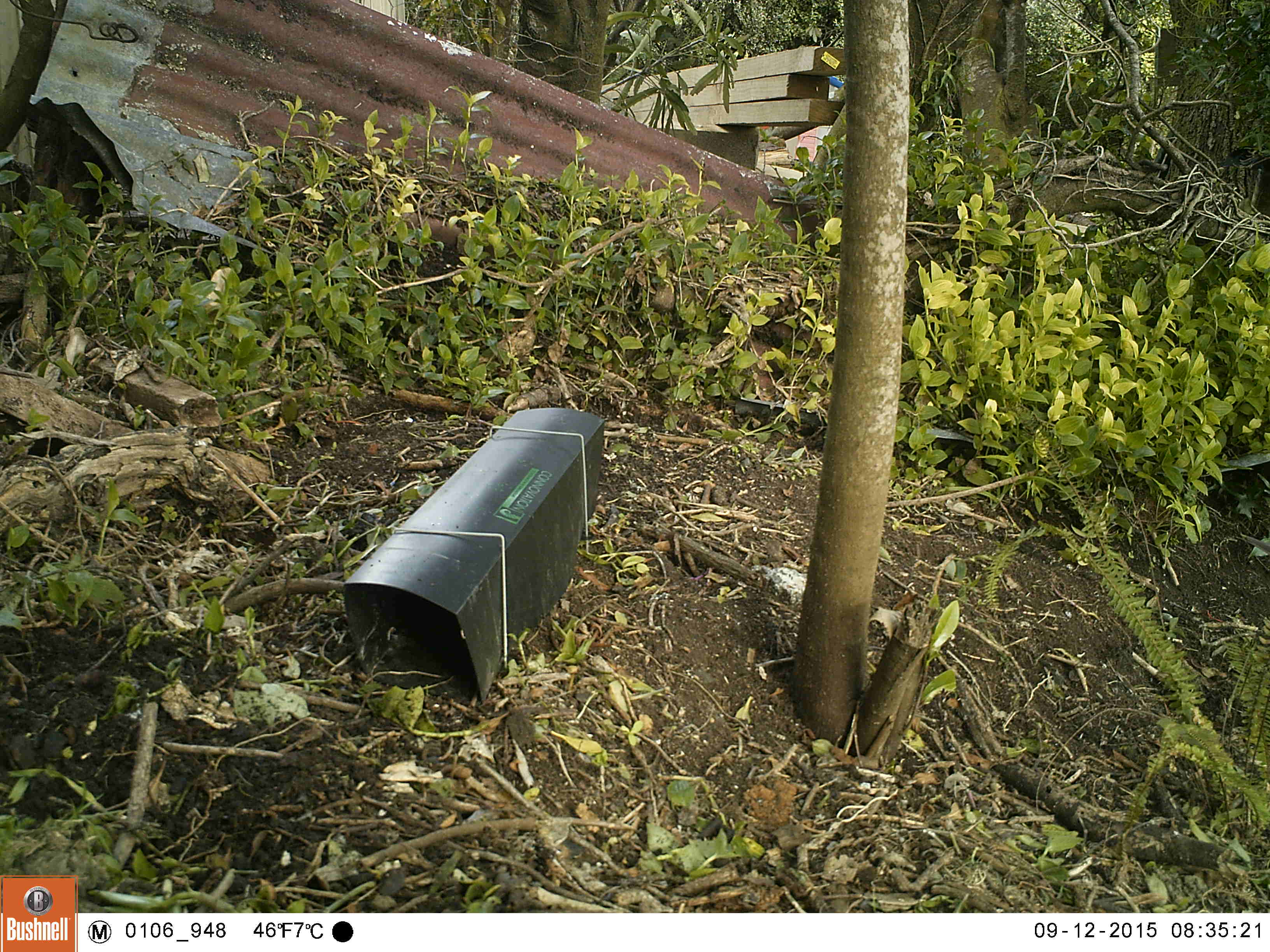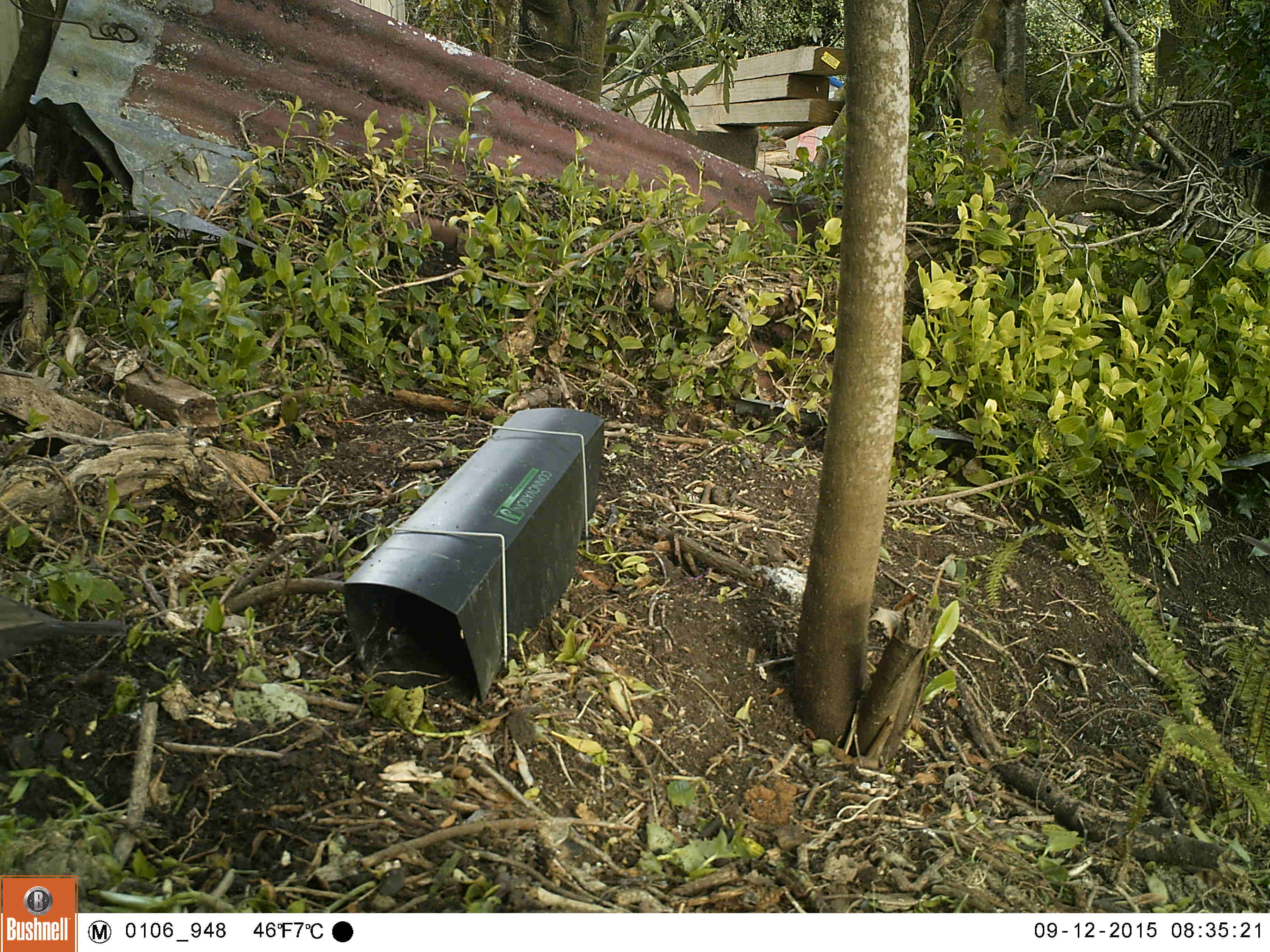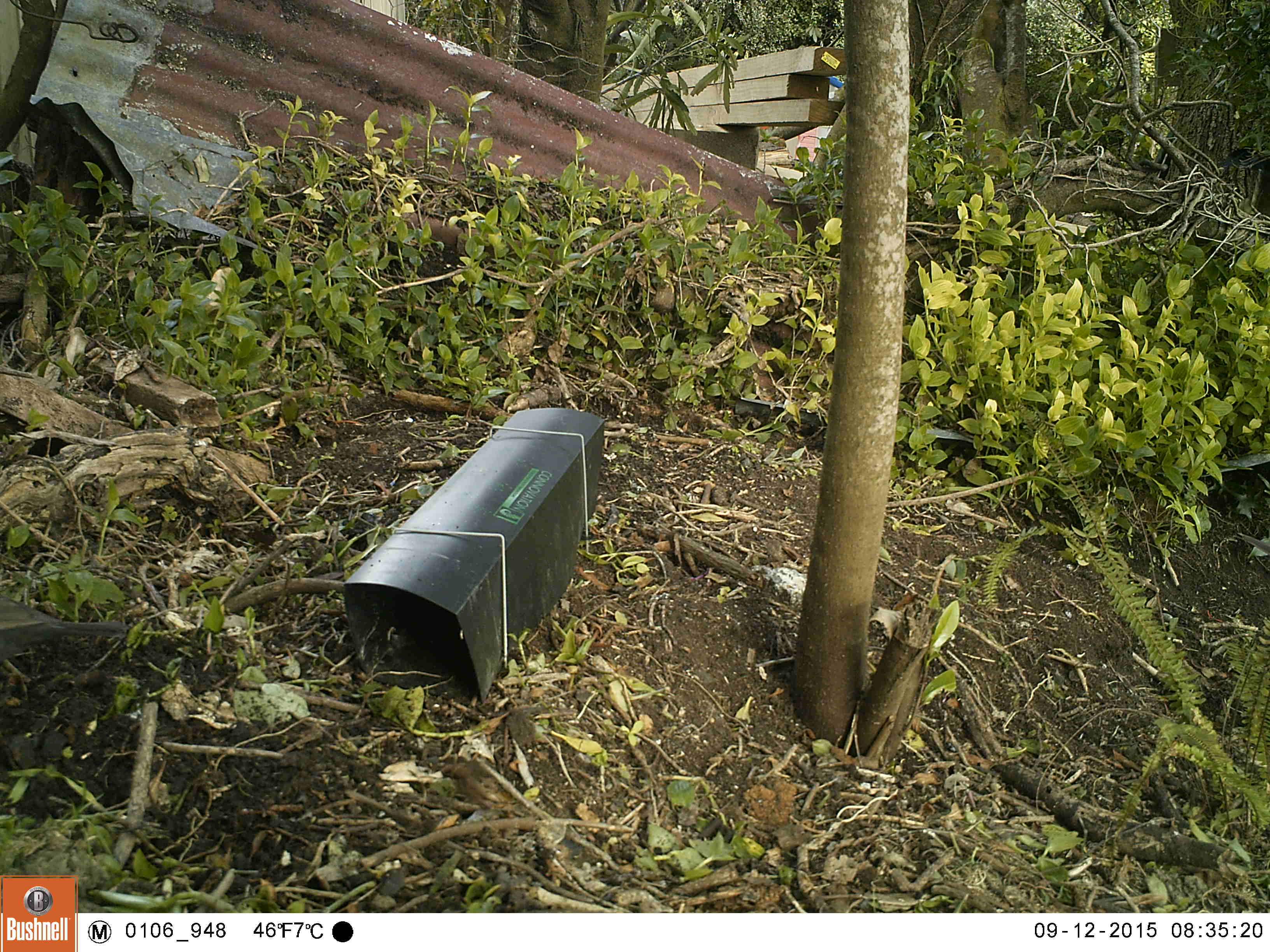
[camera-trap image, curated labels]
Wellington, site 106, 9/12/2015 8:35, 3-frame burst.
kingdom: Animalia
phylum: Chordata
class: Aves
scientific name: Aves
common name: bird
Bird (Aves).